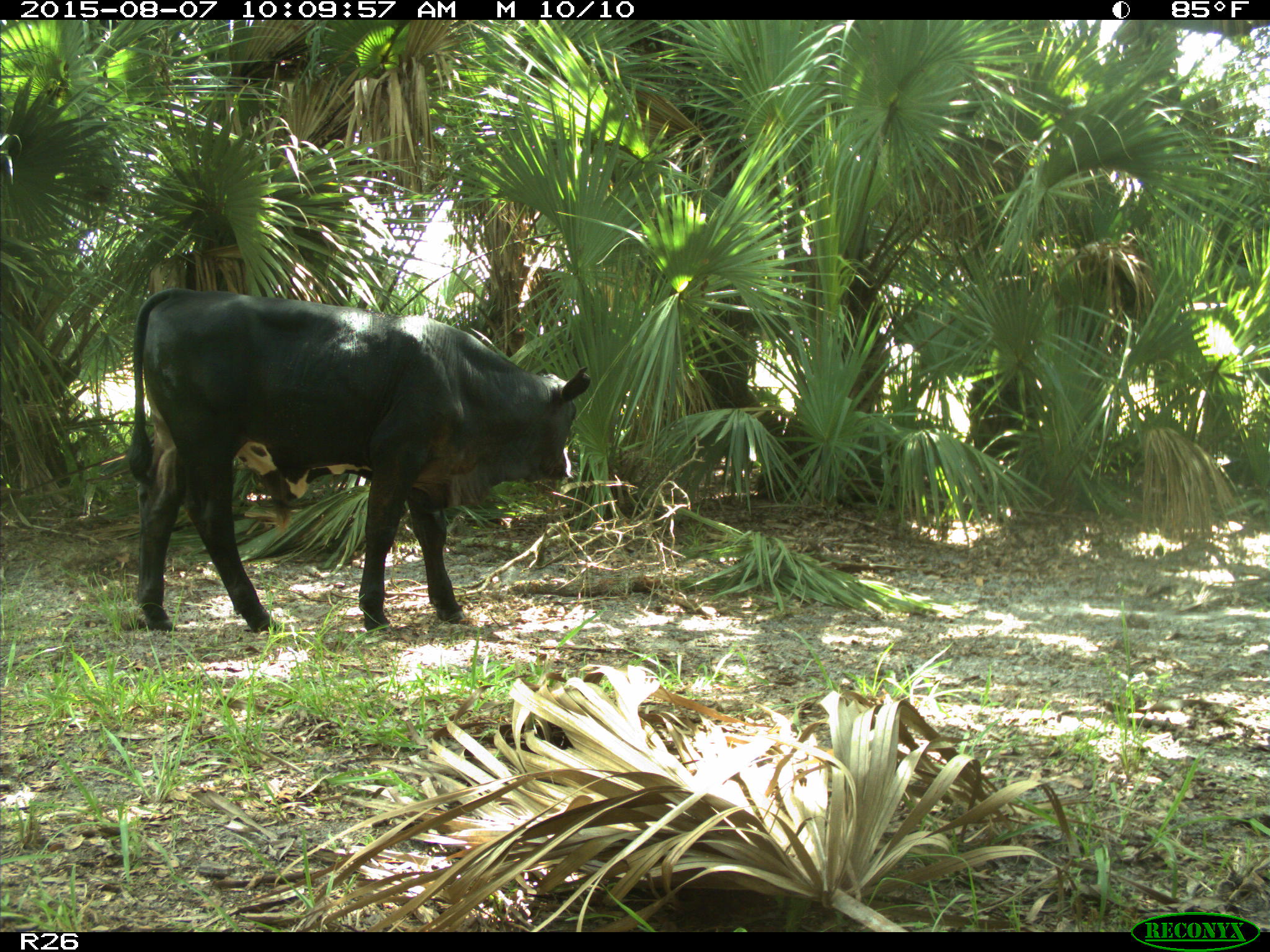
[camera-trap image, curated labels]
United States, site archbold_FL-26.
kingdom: Animalia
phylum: Chordata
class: Mammalia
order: Artiodactyla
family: Bovidae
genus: Bos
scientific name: Bos taurus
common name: domestic cow